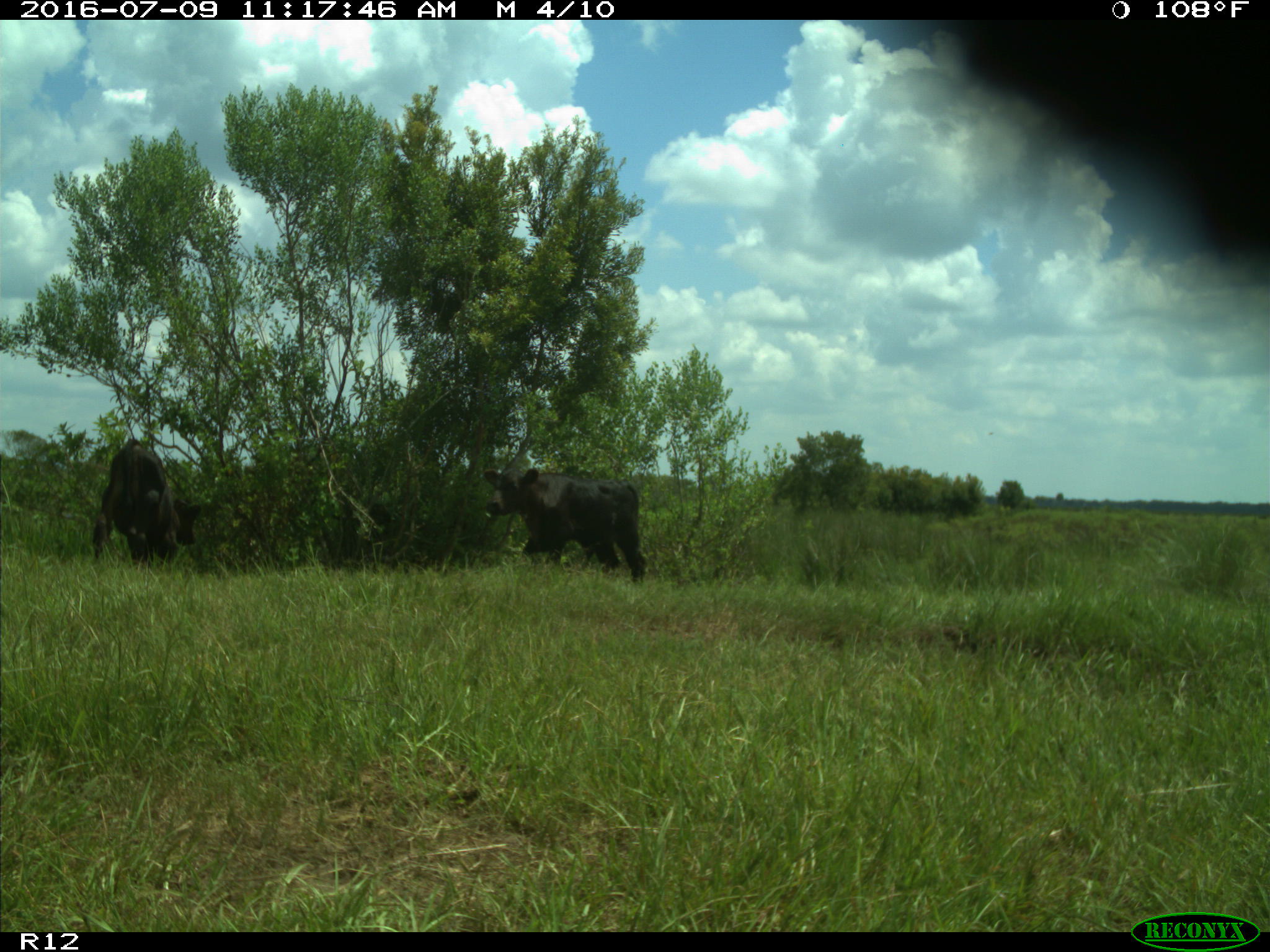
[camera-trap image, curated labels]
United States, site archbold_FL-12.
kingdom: Animalia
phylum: Chordata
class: Mammalia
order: Artiodactyla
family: Bovidae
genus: Bos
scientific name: Bos taurus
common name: domestic cow